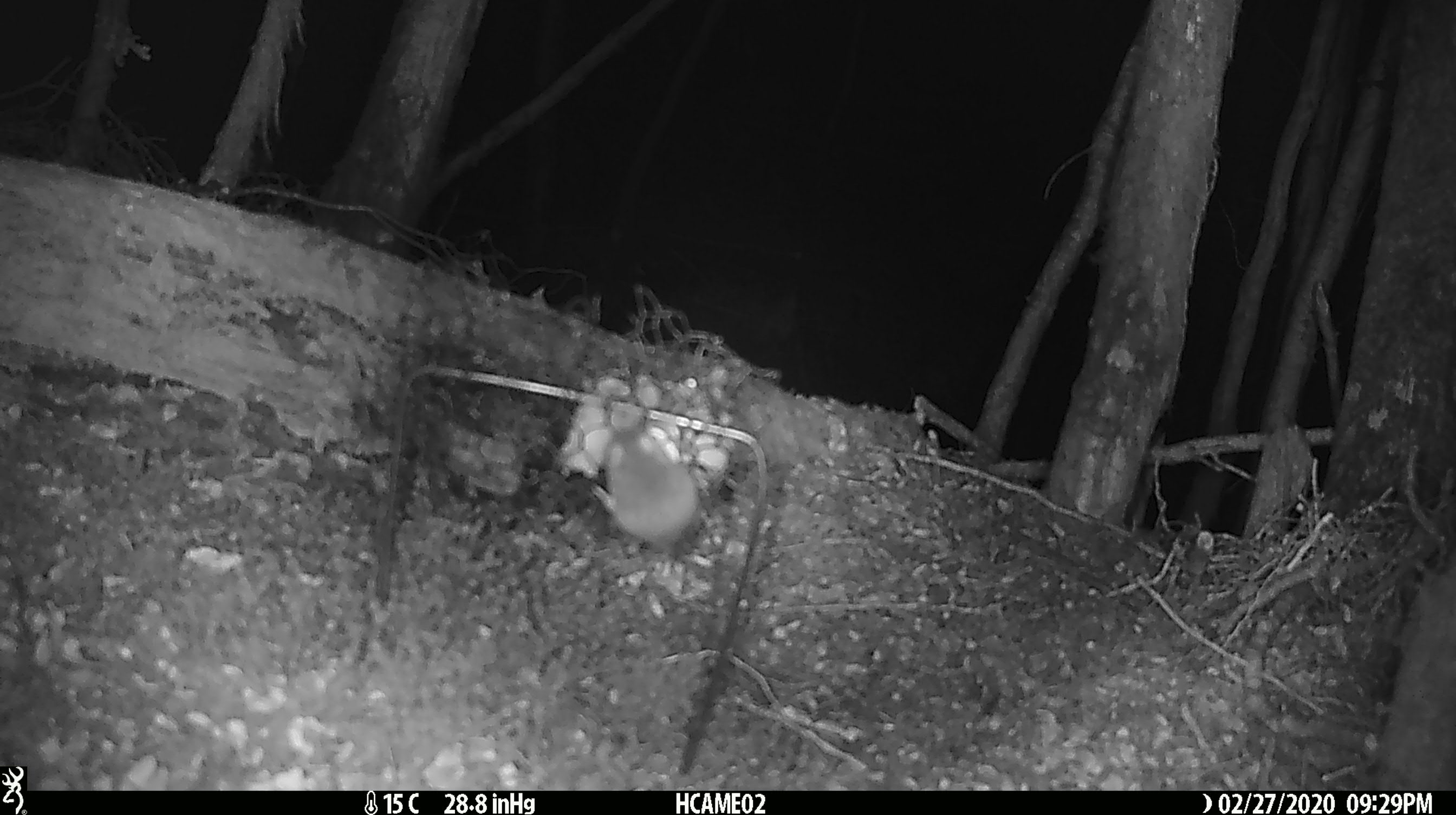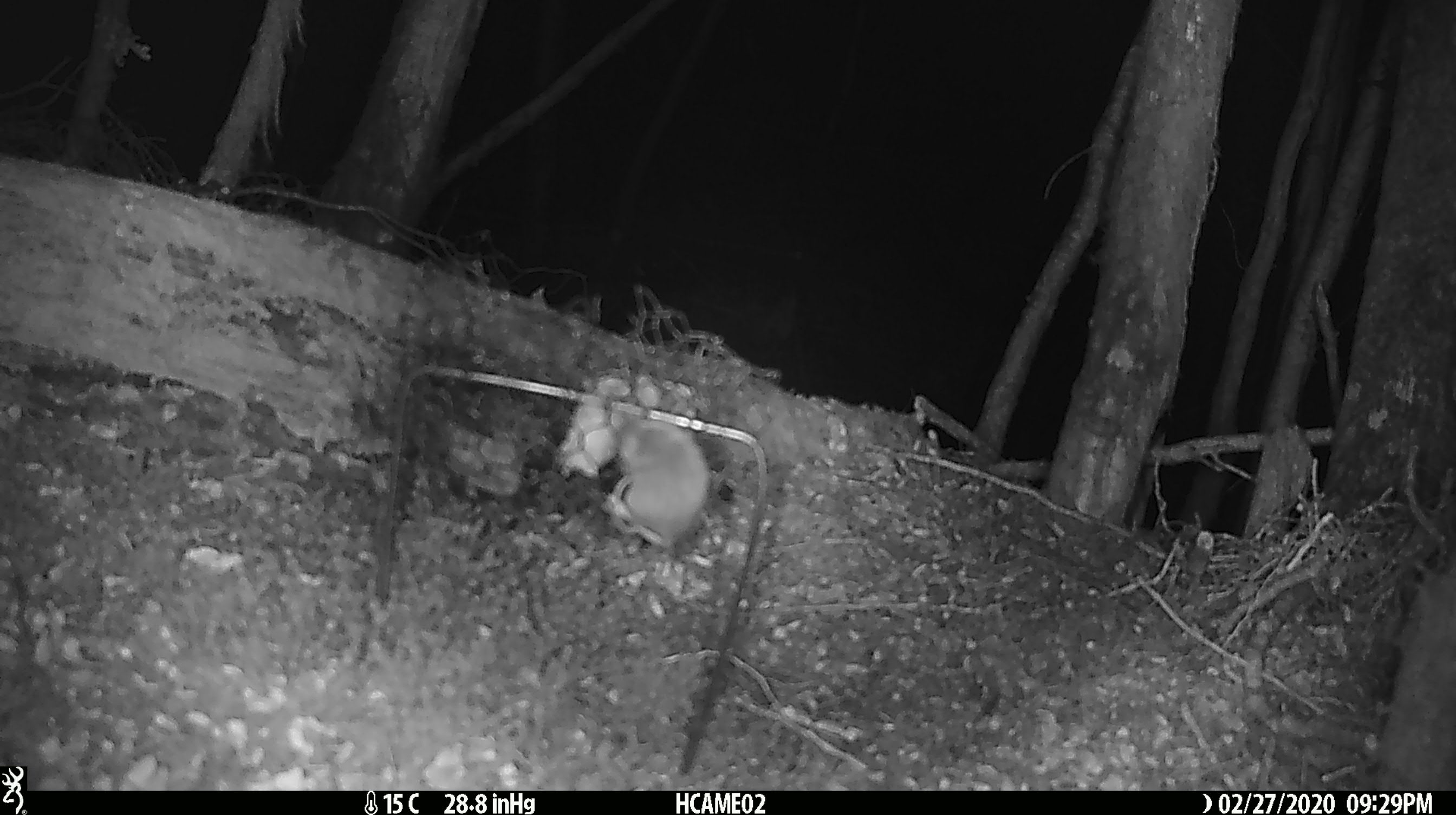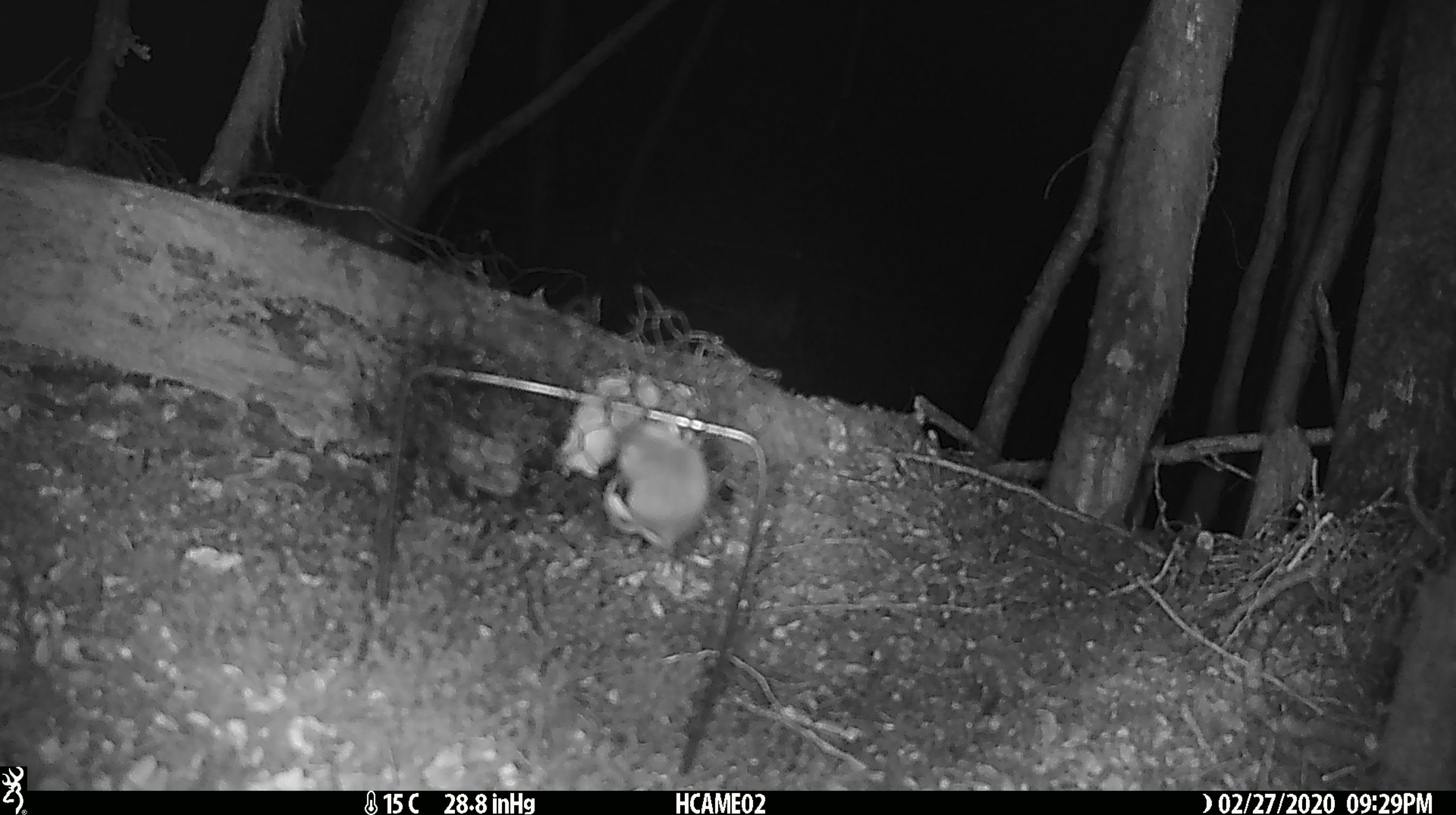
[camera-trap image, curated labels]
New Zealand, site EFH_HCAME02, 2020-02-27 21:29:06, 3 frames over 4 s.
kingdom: Animalia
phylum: Chordata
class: Mammalia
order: Rodentia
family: Muridae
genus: Mus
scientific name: Mus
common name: mouse